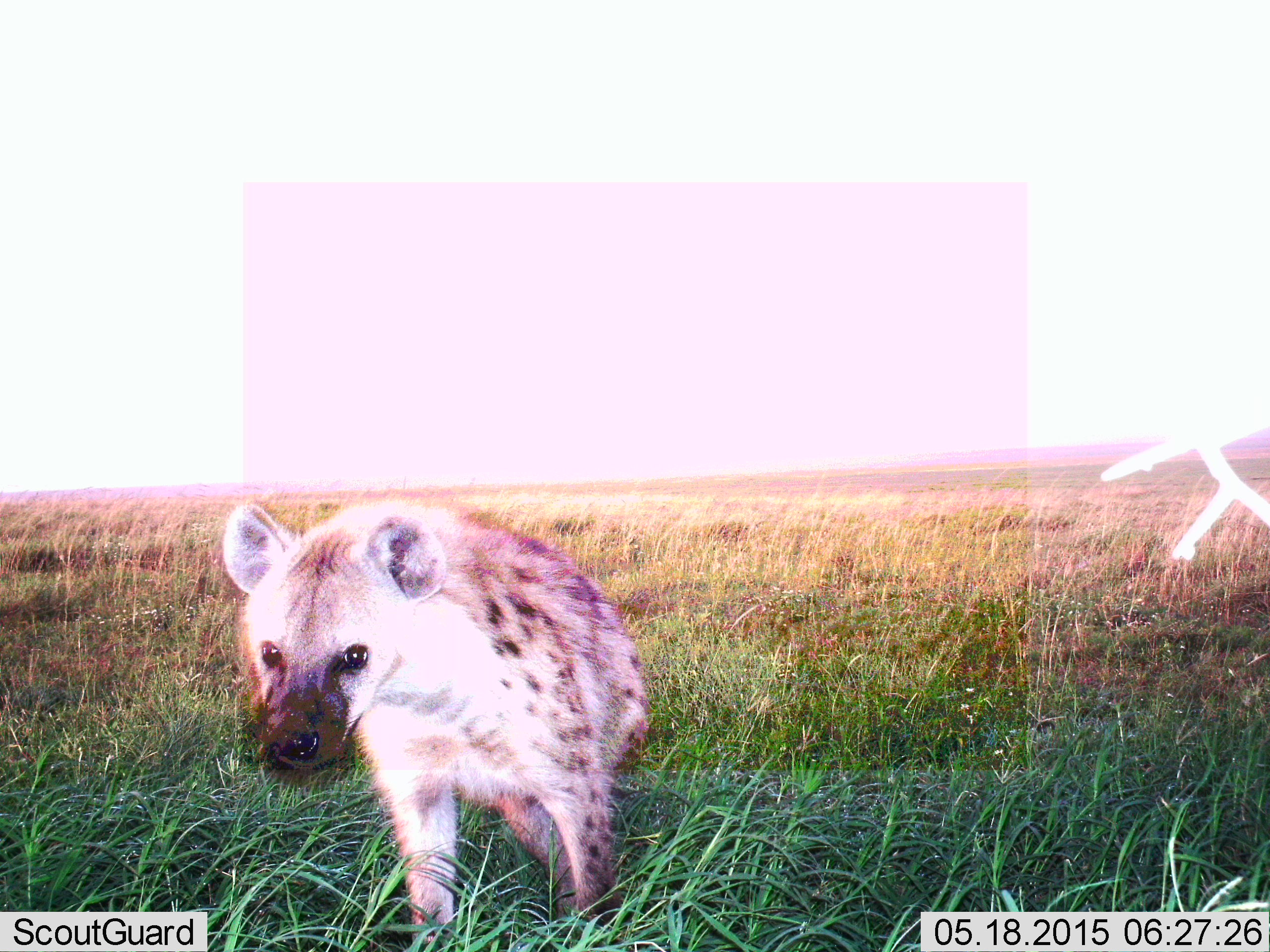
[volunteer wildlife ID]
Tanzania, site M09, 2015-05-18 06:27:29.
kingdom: Animalia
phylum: Chordata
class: Mammalia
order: Carnivora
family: Hyaenidae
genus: Crocuta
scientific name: Crocuta crocuta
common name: spotted hyena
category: hyenaspotted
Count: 1.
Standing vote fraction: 70%.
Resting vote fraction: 0%.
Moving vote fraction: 30%.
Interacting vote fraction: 0%.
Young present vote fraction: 0%.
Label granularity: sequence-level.